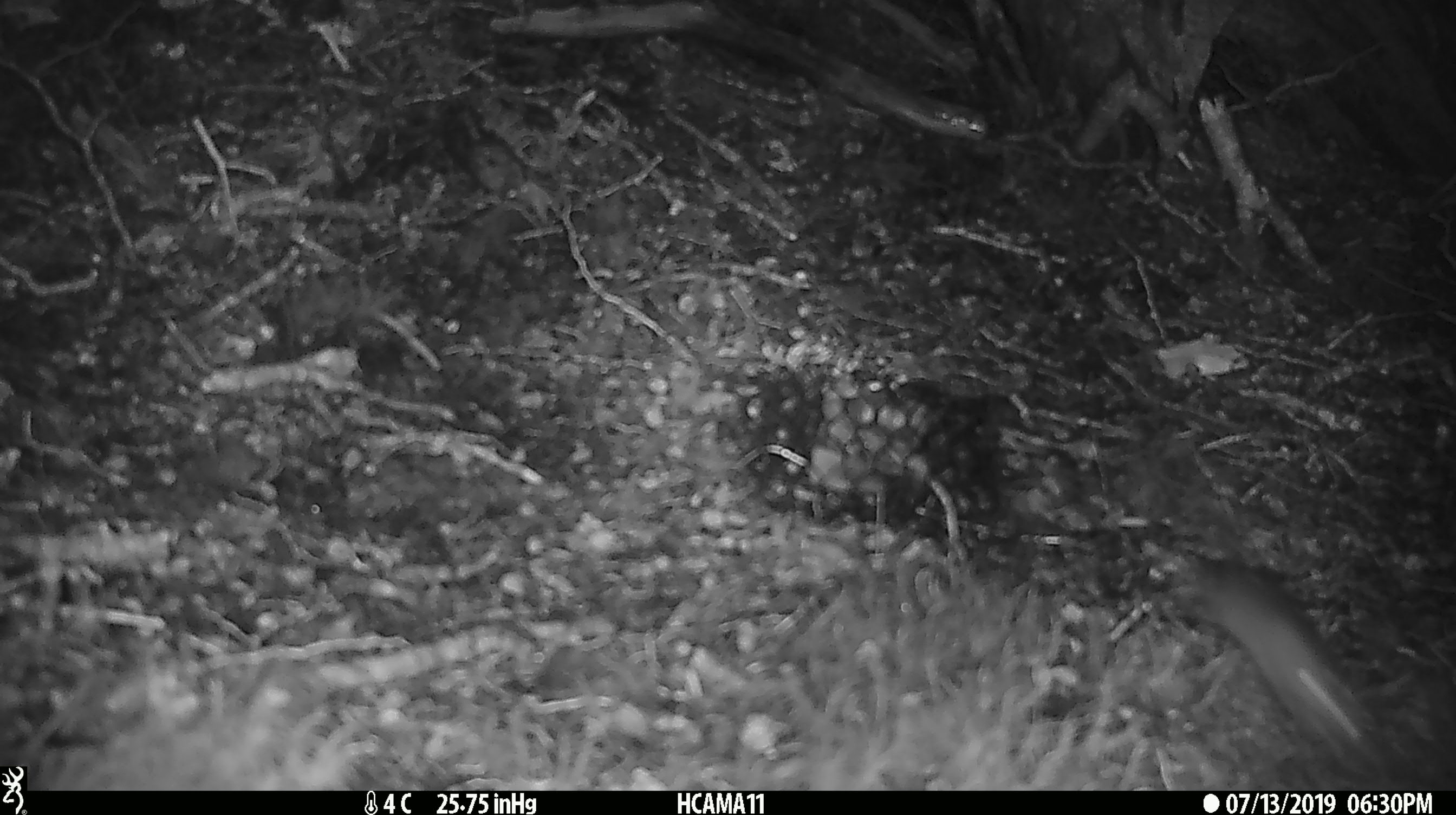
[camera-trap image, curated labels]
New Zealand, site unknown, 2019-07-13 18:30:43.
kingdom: Animalia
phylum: Chordata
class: Mammalia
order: Rodentia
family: Muridae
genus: Mus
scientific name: Mus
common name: mouse